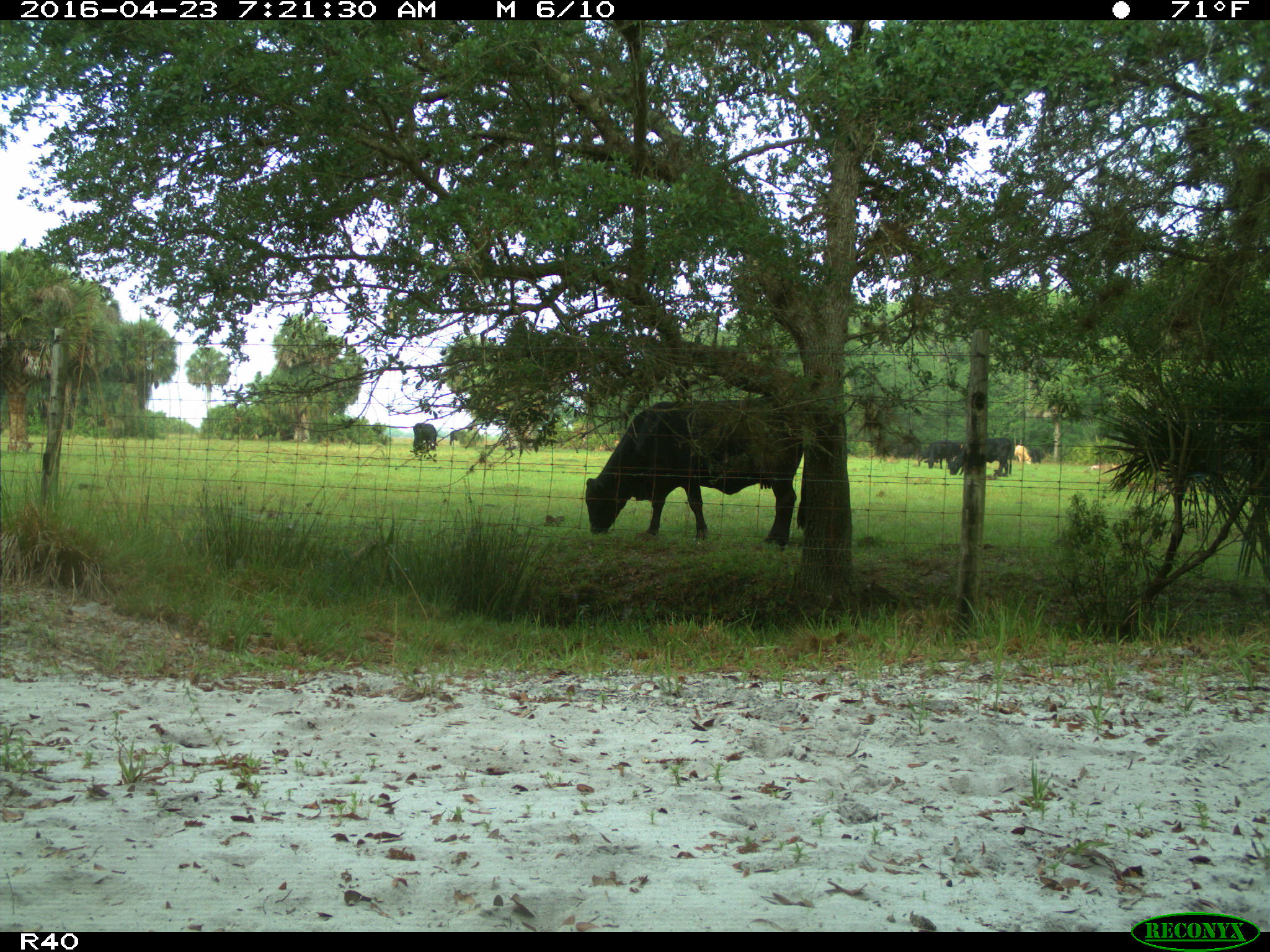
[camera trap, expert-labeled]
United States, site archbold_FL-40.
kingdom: Animalia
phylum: Chordata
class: Mammalia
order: Artiodactyla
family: Bovidae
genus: Bos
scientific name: Bos taurus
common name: domestic cow